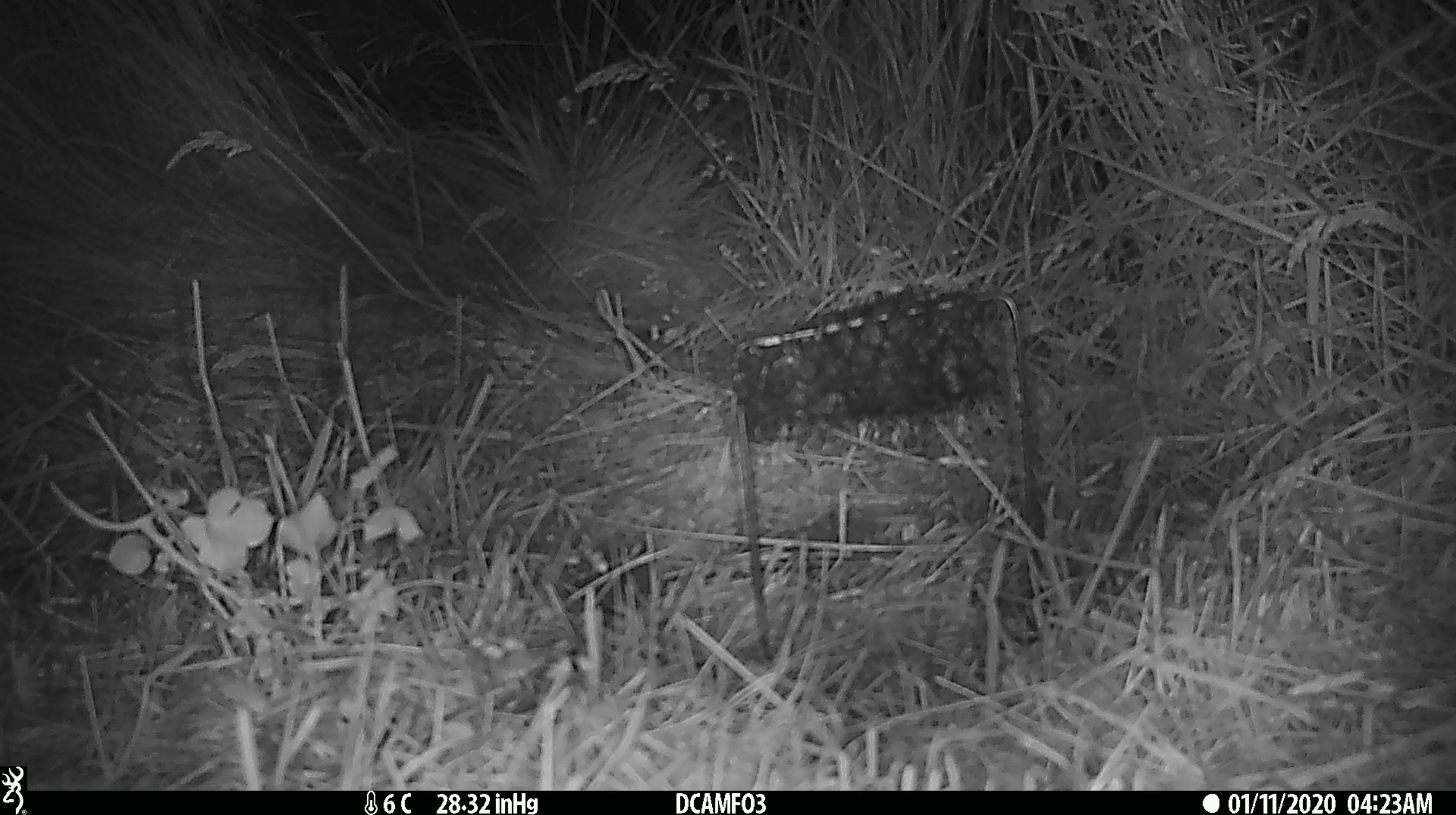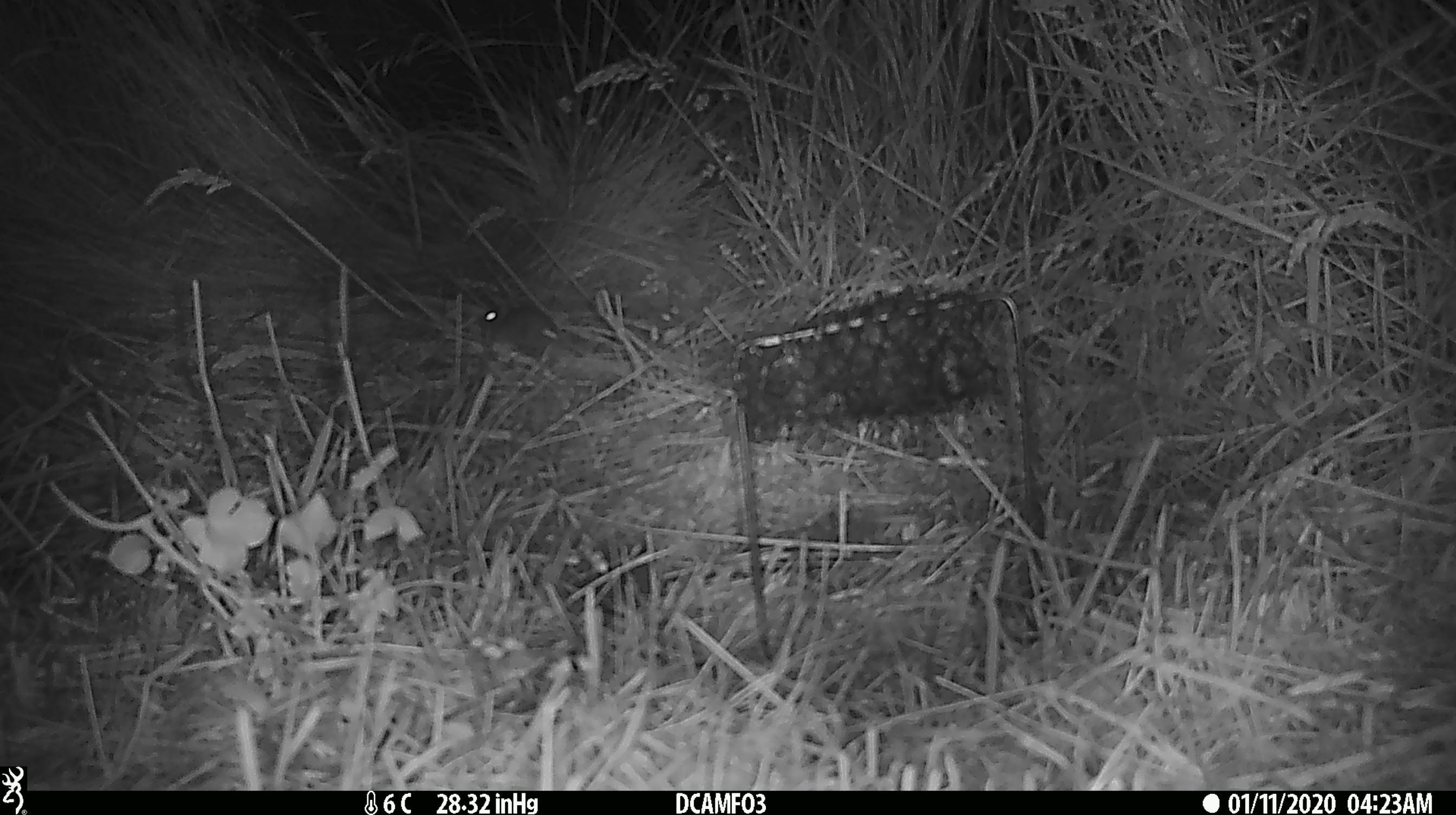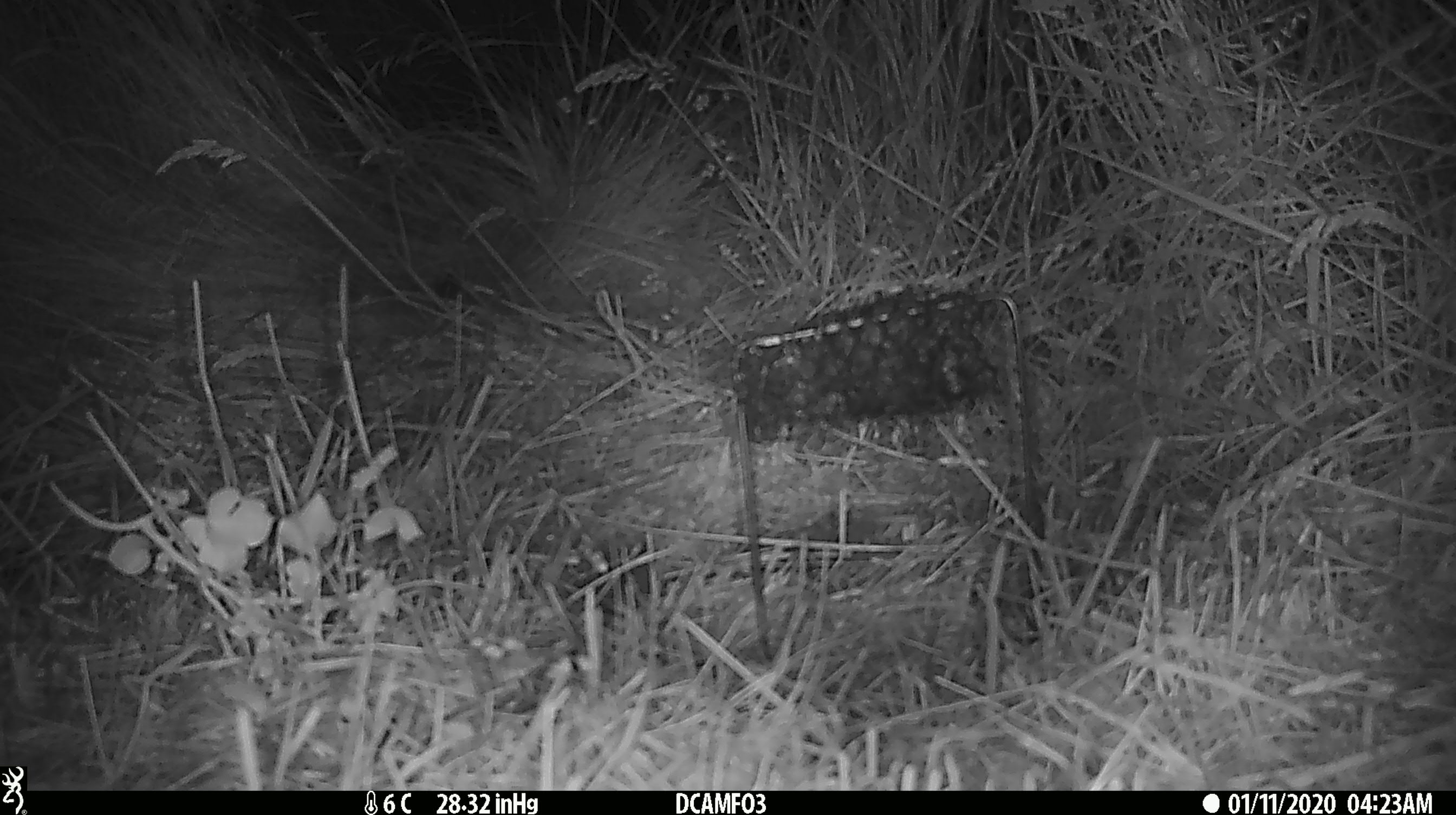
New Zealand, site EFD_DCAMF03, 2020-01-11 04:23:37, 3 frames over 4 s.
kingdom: Animalia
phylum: Chordata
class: Mammalia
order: Rodentia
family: Muridae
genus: Mus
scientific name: Mus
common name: mouse